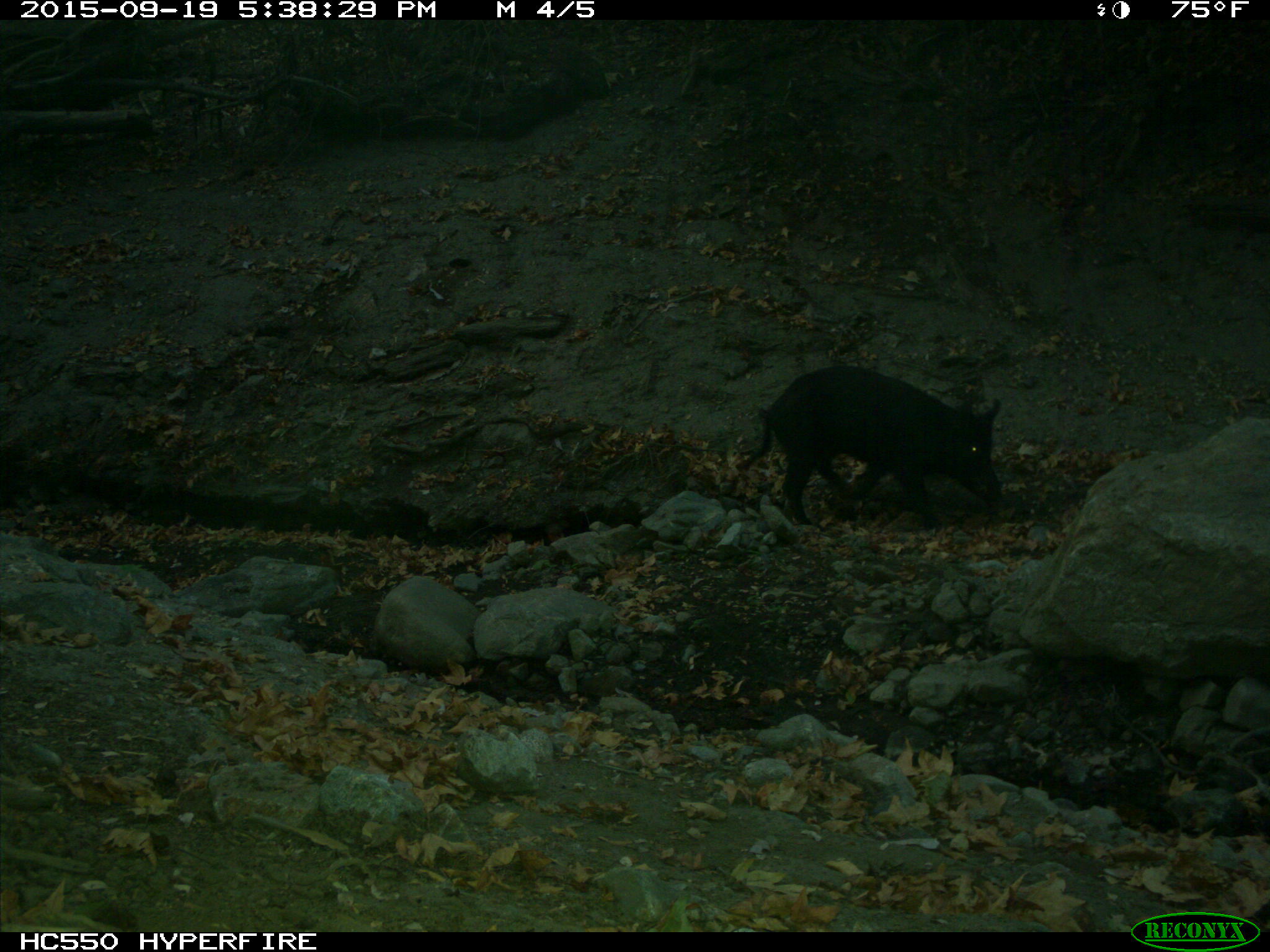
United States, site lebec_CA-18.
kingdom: Animalia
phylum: Chordata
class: Mammalia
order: Artiodactyla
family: Suidae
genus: Sus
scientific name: Sus scrofa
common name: wild boar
Sus scrofa (wild boar).